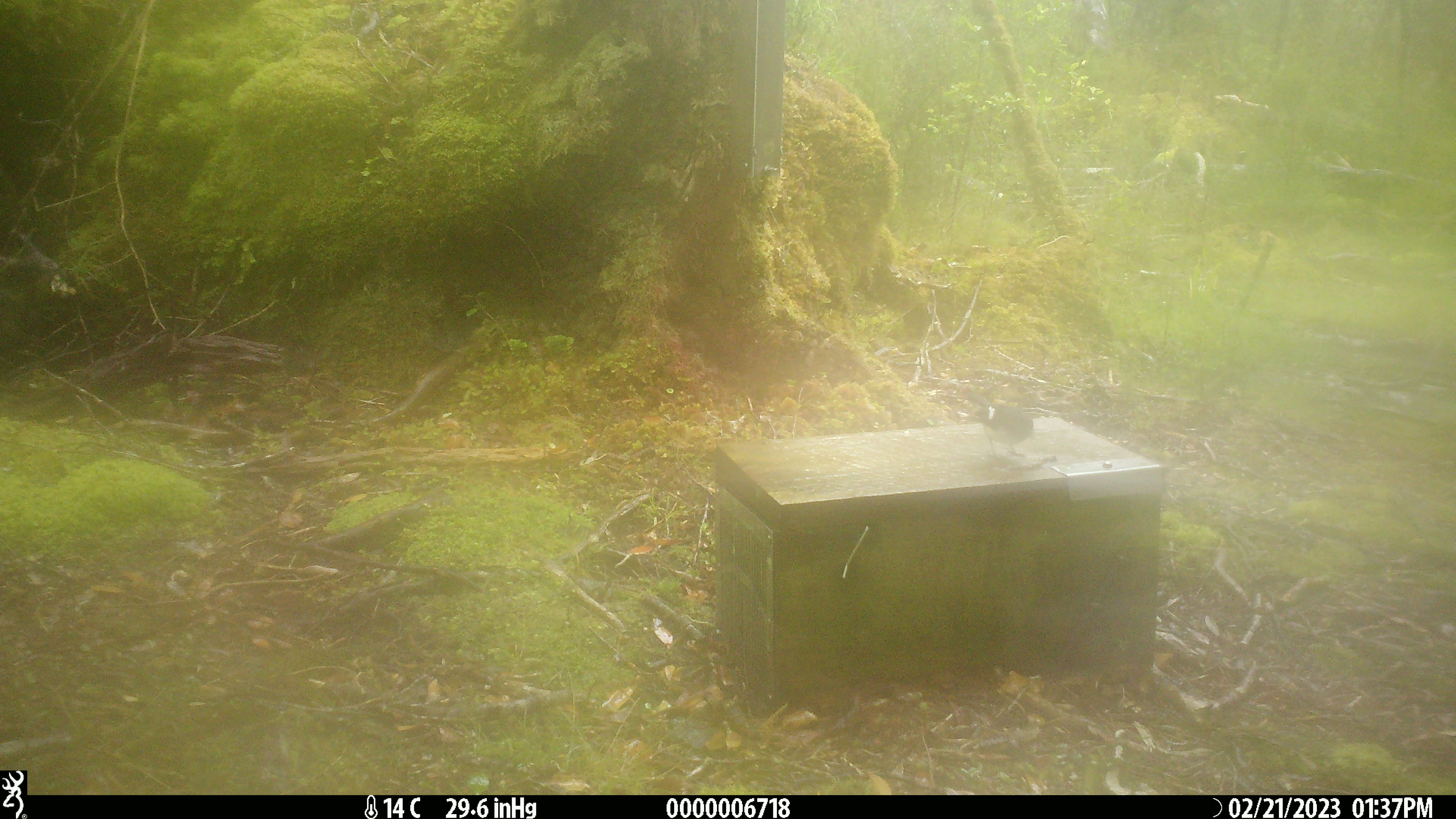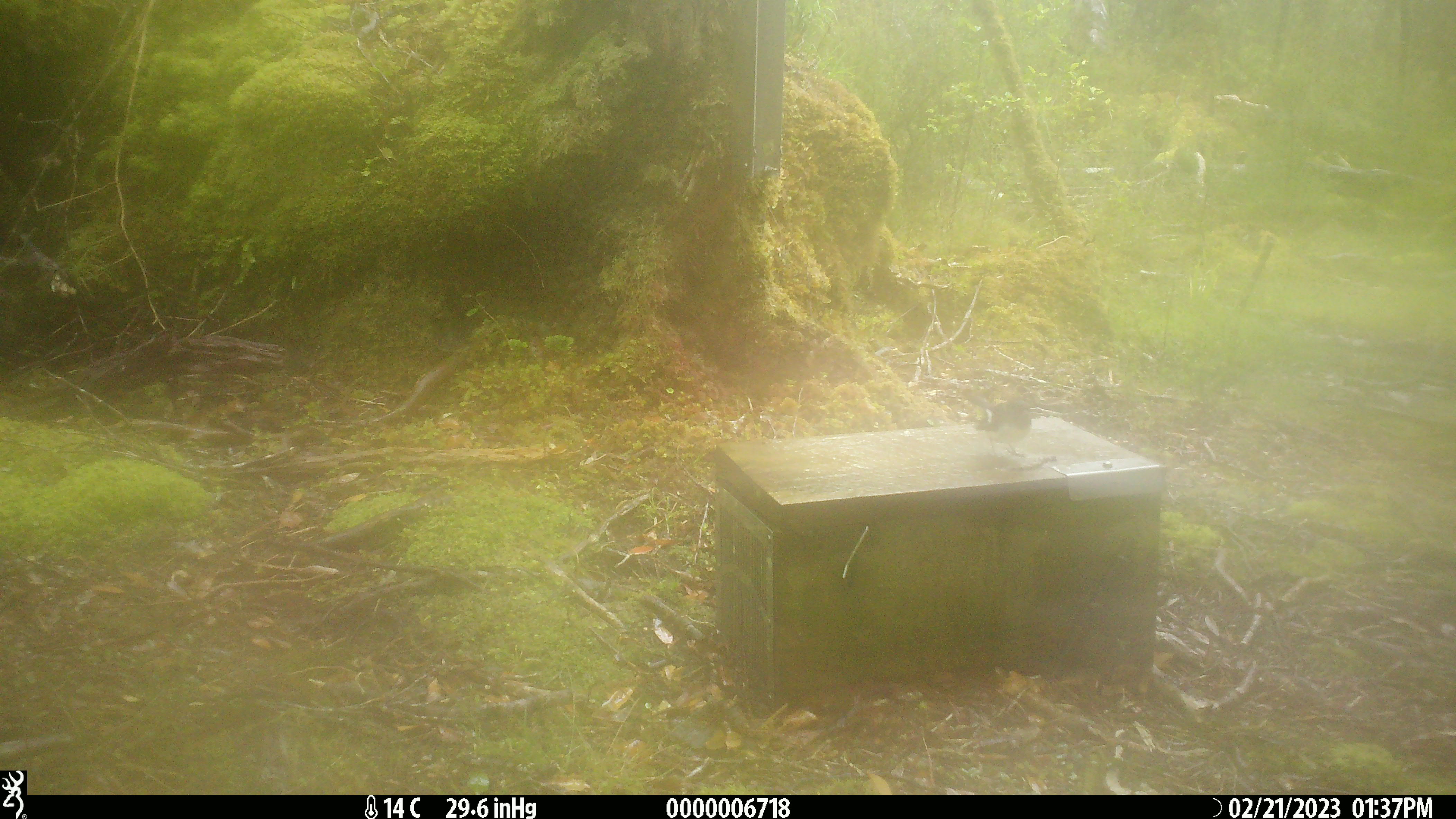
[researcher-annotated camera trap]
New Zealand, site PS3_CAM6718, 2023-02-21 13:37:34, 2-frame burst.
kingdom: Animalia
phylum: Chordata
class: Aves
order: Passeriformes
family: Petroicidae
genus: Petroica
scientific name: Petroica macrocephala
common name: tomtit